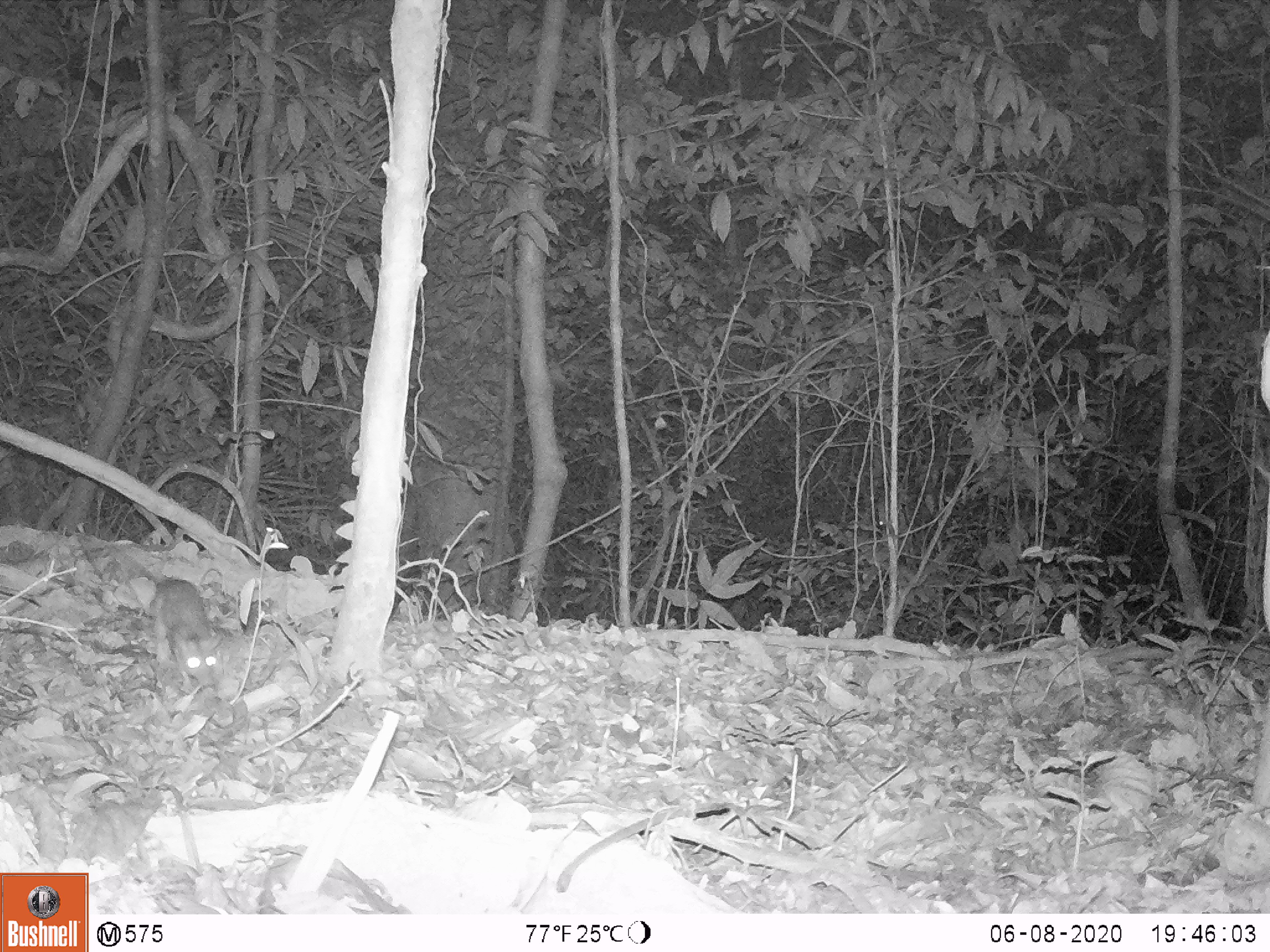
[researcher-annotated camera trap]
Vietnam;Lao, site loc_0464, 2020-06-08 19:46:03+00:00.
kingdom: Animalia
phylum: Chordata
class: Mammalia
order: Rodentia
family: Muridae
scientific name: Muridae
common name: old-world mice and rats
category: unidentified murid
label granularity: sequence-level